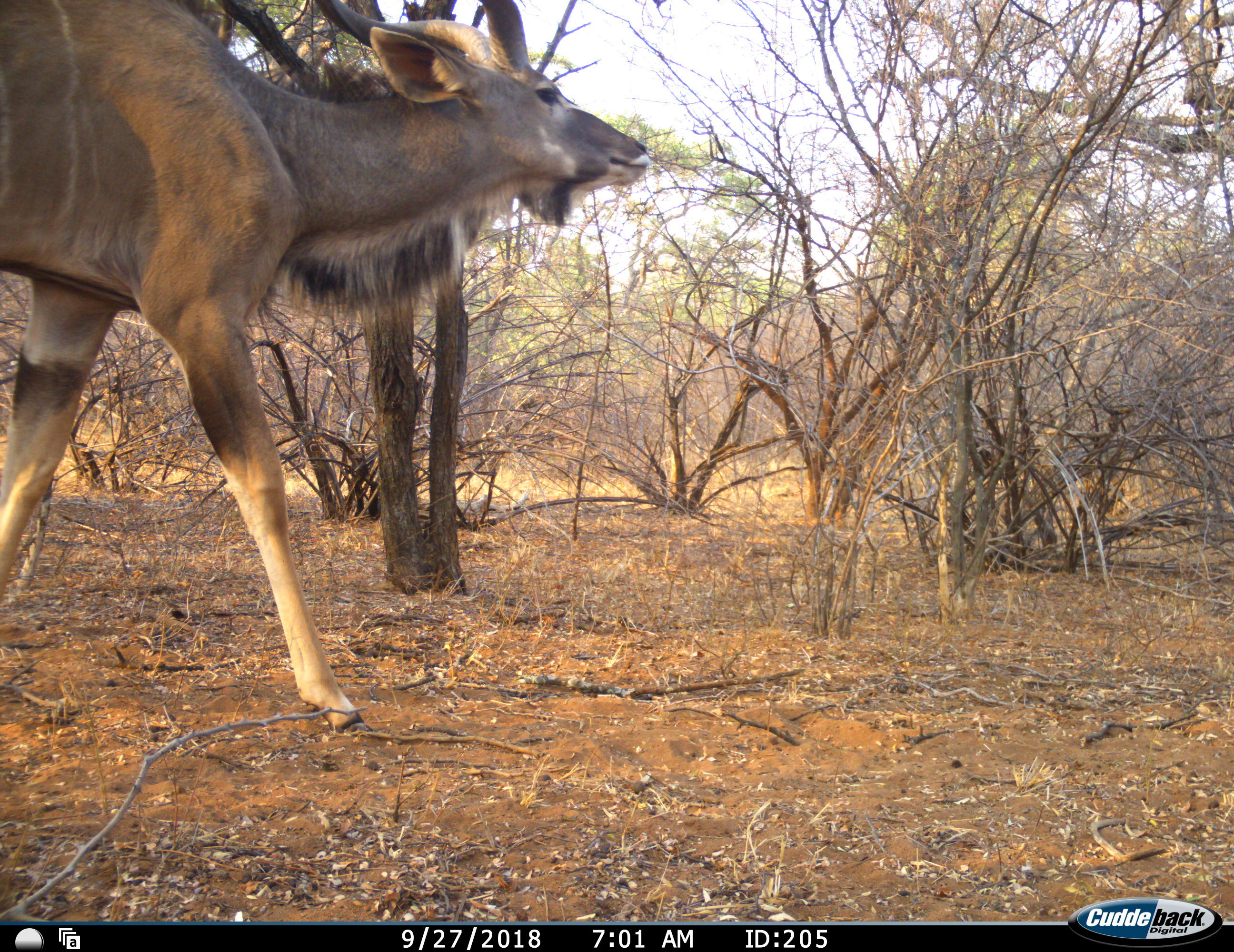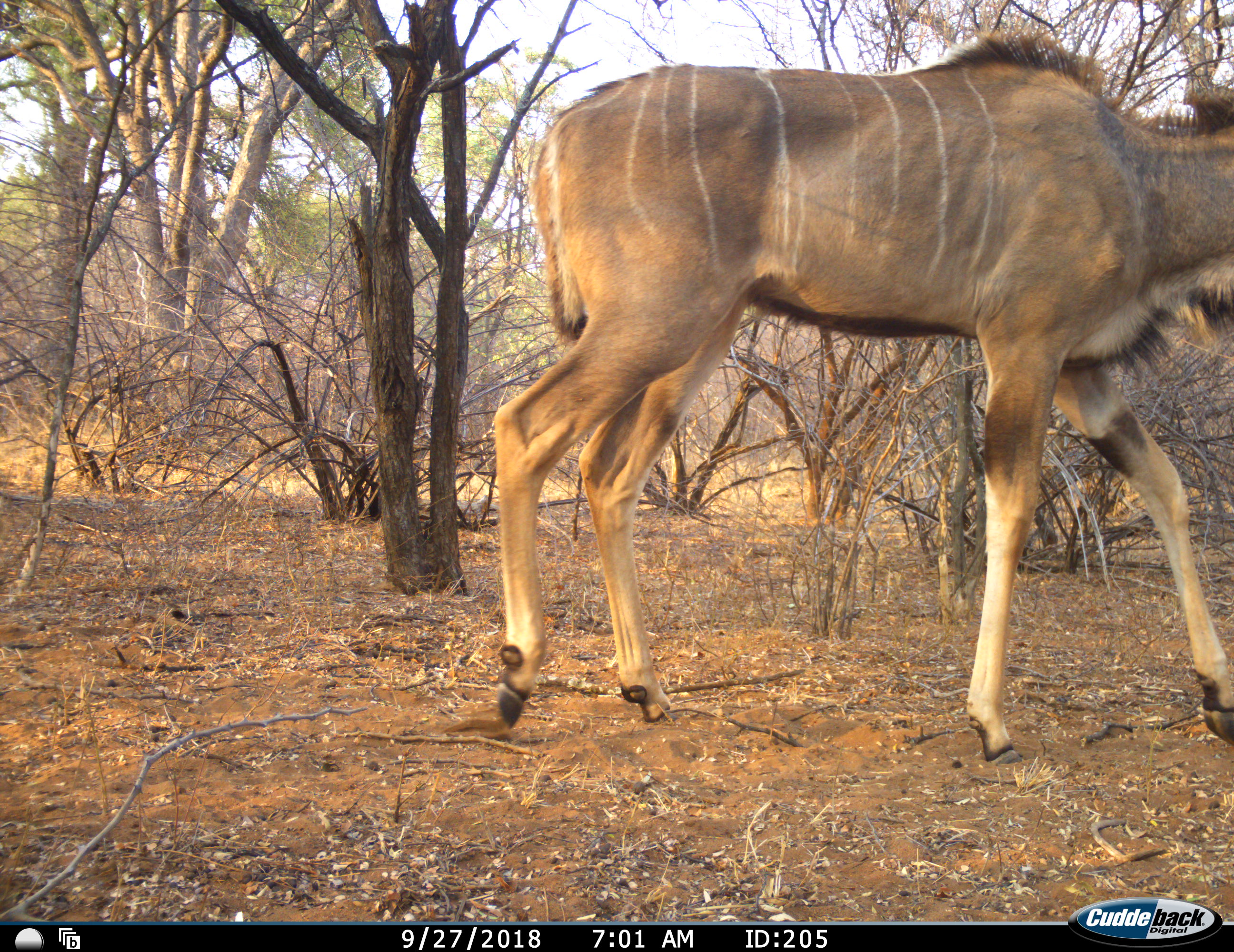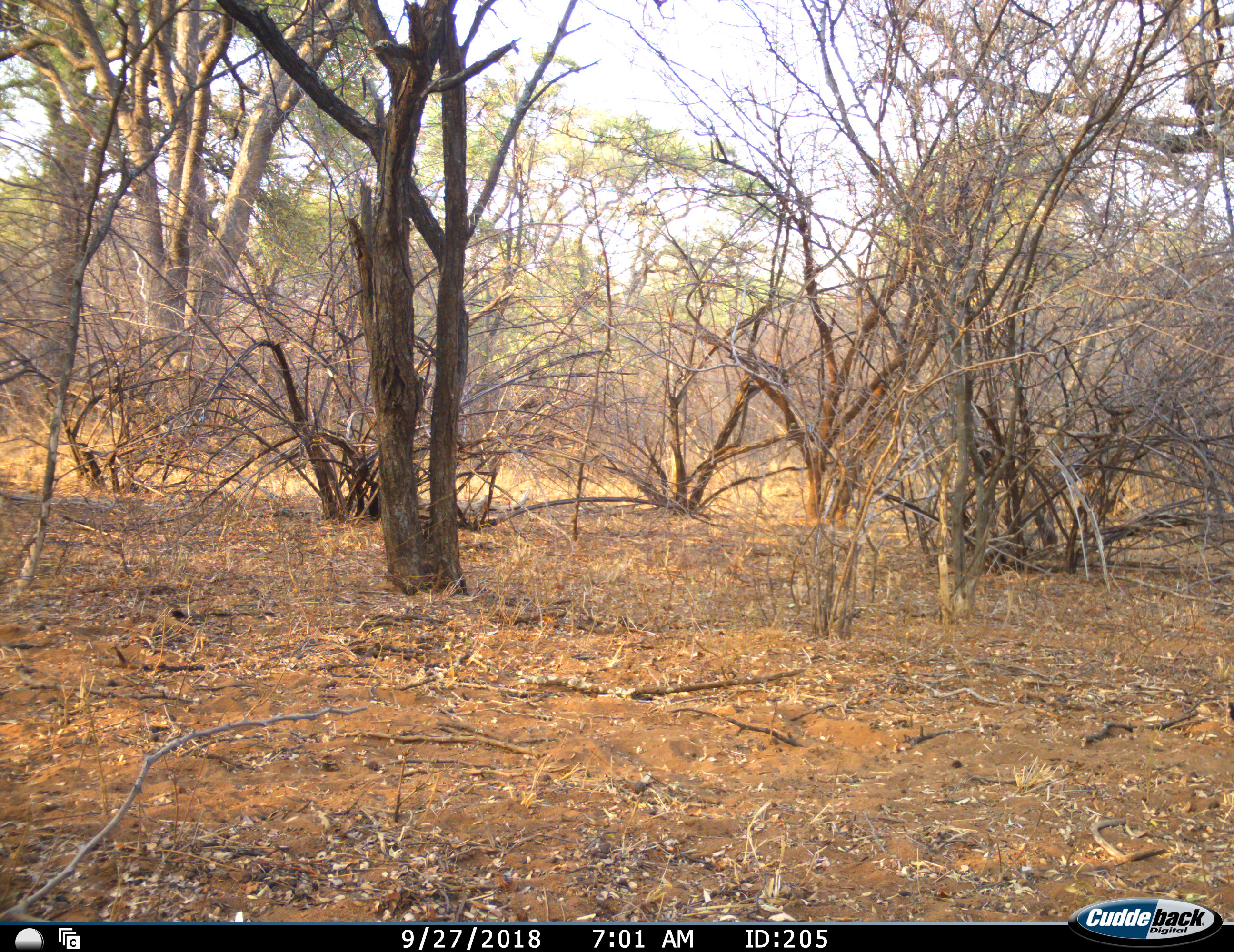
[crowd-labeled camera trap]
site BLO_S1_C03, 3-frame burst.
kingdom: Animalia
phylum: Chordata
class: Mammalia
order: Artiodactyla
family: Bovidae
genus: Tragelaphus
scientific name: Tragelaphus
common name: kudu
Kudu (Tragelaphus), count 1. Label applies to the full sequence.